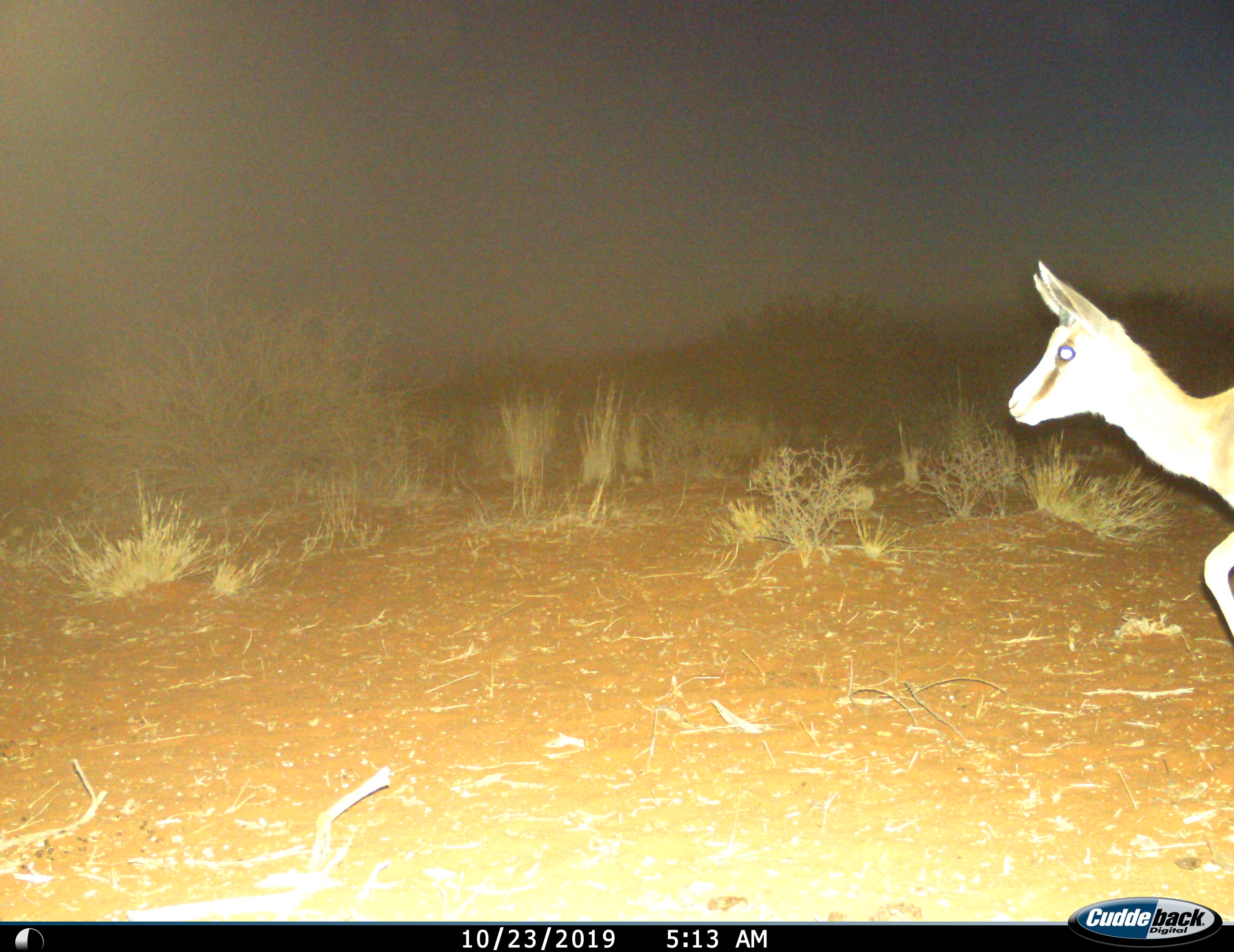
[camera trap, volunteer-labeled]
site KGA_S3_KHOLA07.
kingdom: Animalia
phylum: Chordata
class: Mammalia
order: Artiodactyla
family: Bovidae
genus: Antidorcas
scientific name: Antidorcas marsupialis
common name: springbok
Springbok (Antidorcas marsupialis), count 1. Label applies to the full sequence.